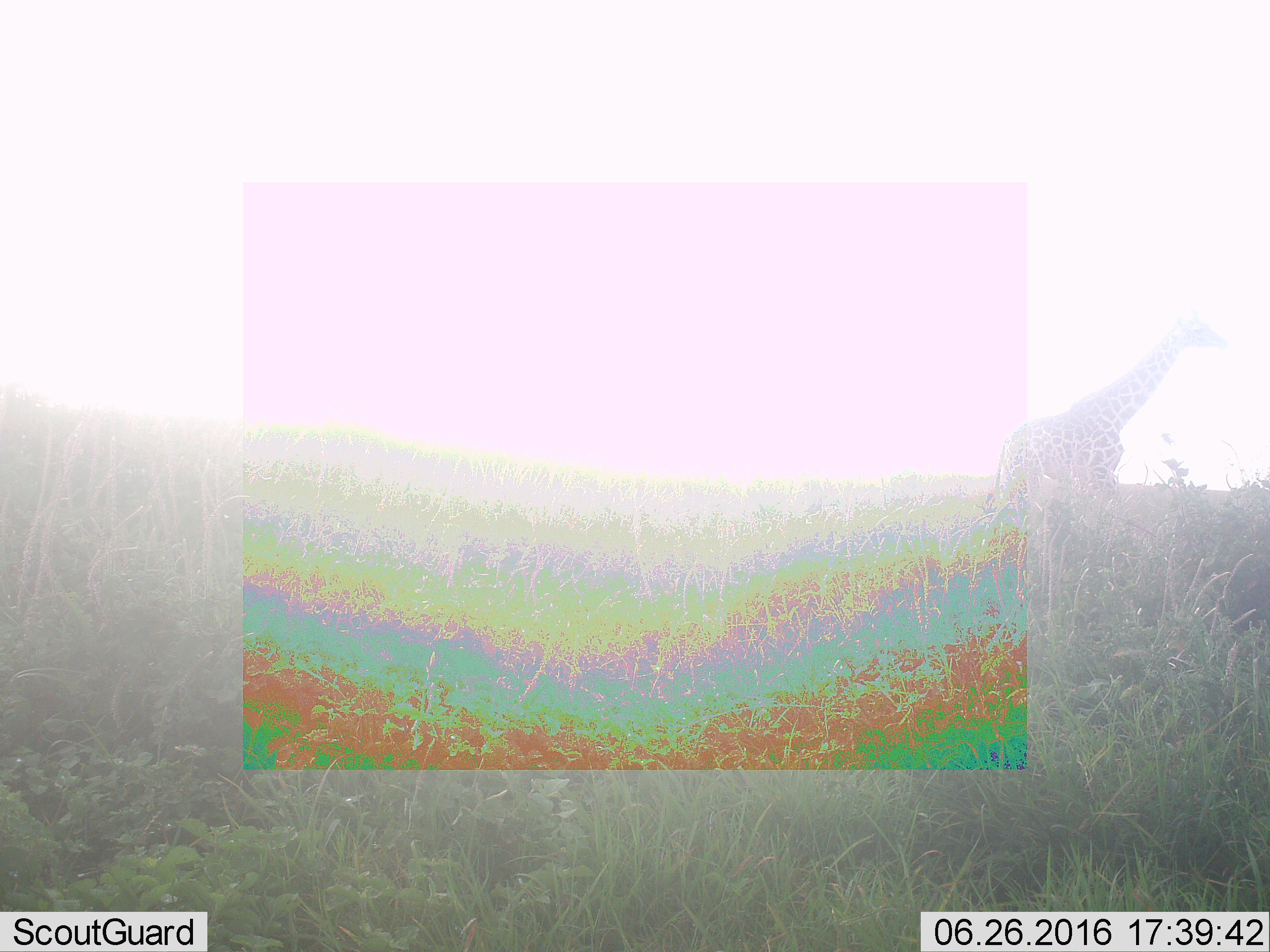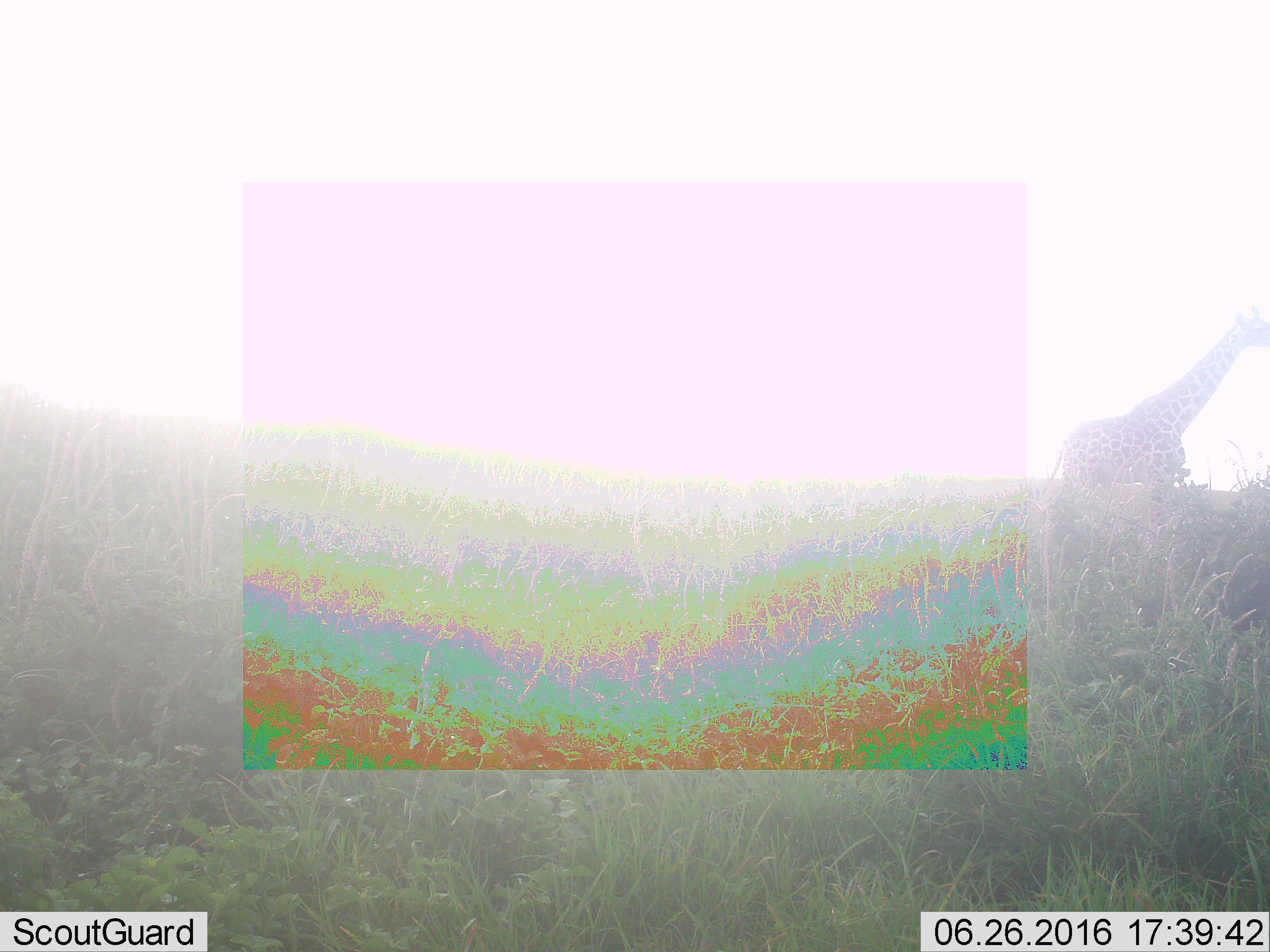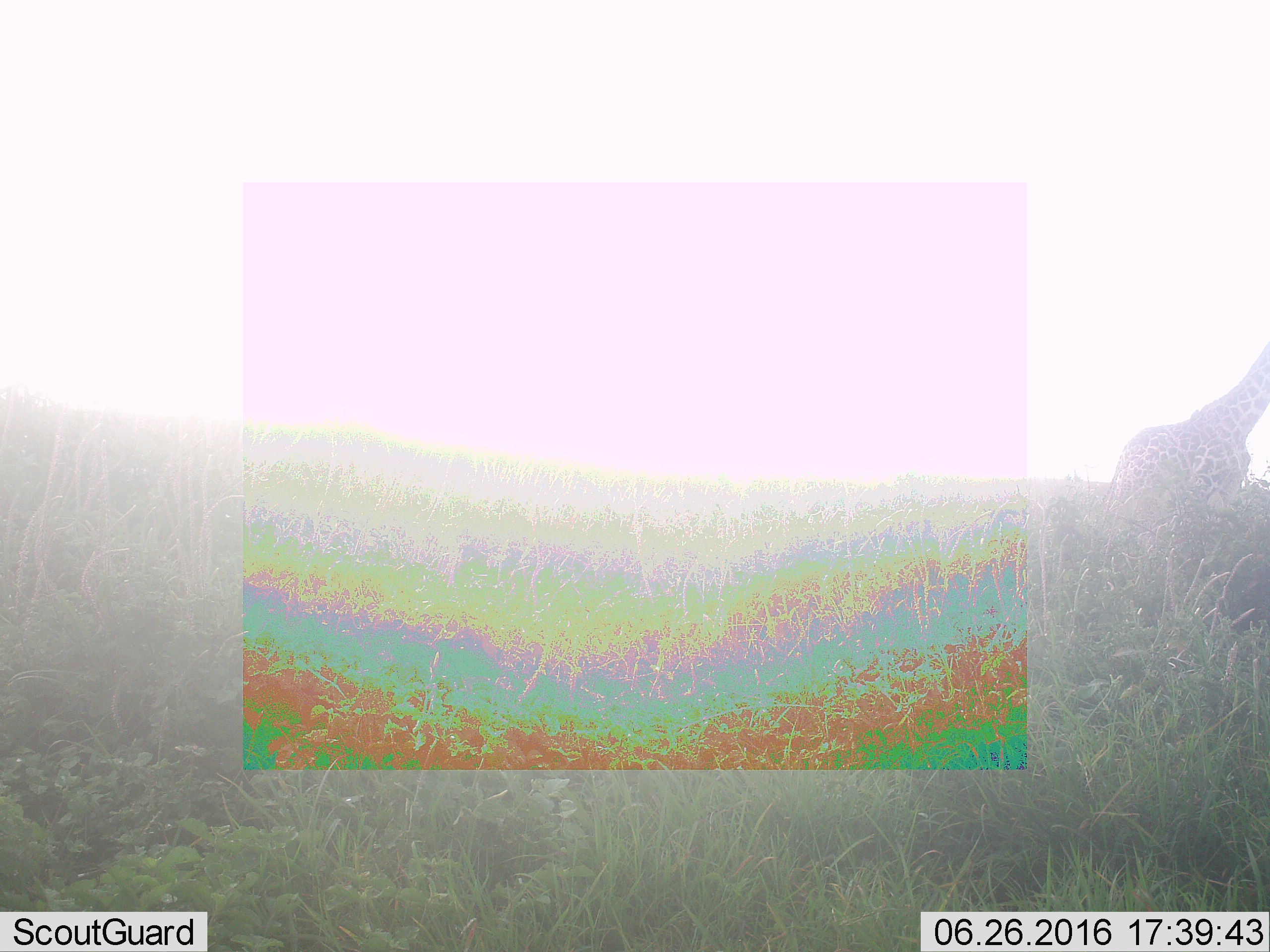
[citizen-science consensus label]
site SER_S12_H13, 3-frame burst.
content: unidentified animal